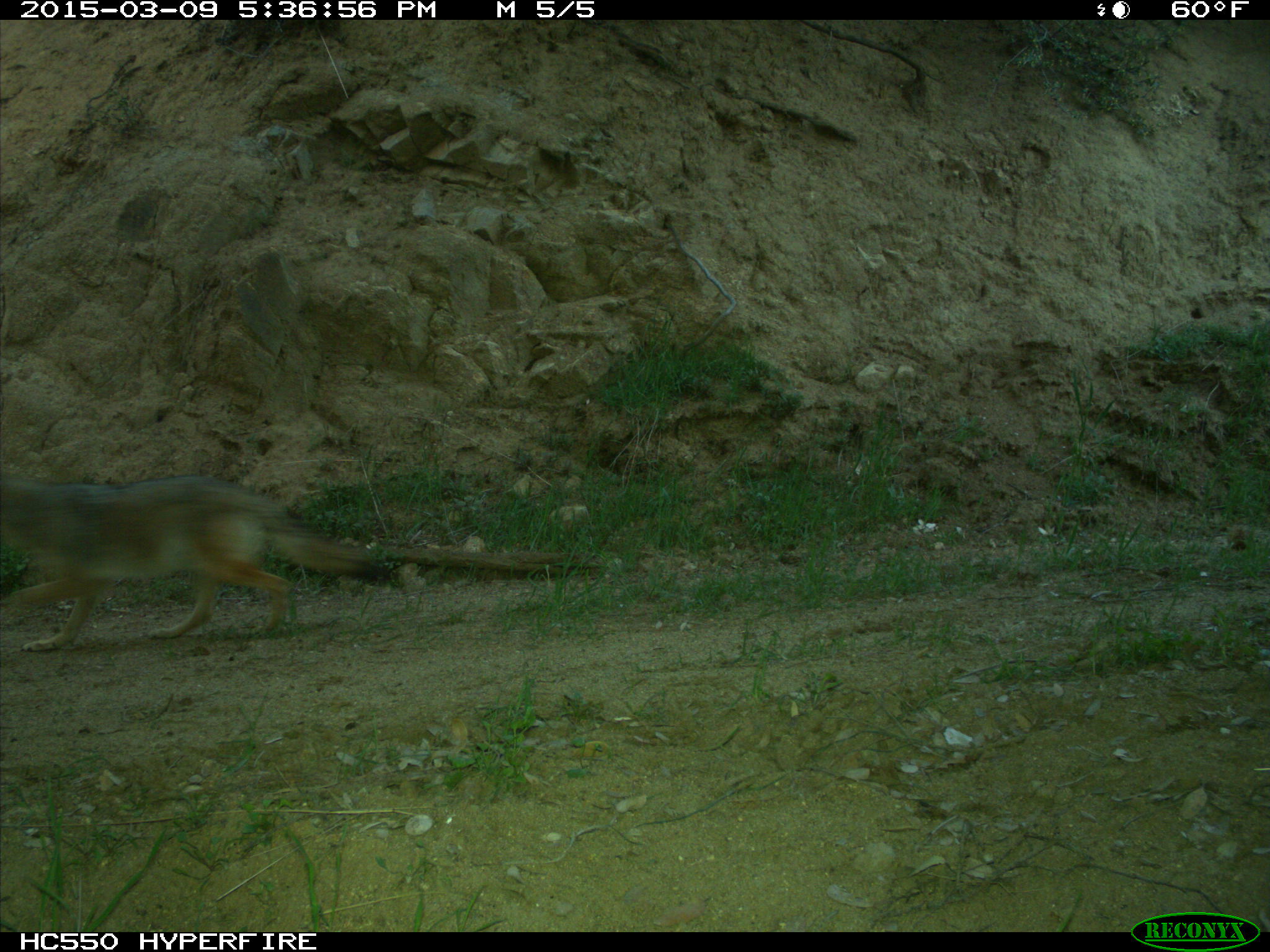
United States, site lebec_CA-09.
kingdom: Animalia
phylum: Chordata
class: Mammalia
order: Carnivora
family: Canidae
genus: Canis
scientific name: Canis latrans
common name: coyote